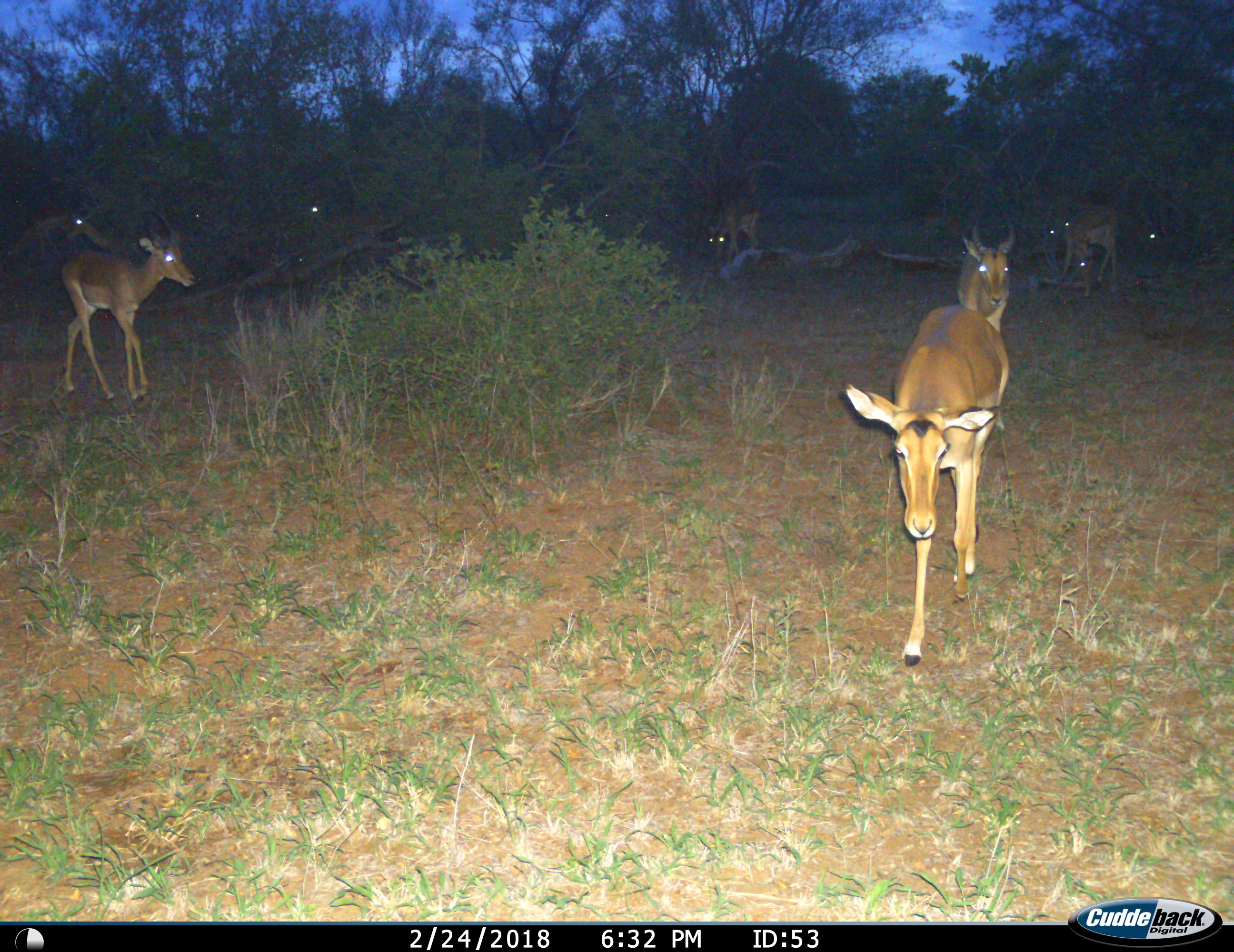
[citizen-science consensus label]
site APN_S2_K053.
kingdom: Animalia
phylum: Chordata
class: Mammalia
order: Artiodactyla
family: Bovidae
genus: Aepyceros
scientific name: Aepyceros melampus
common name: impala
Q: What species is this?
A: Impala (Aepyceros melampus).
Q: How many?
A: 11-50.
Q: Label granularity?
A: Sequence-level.